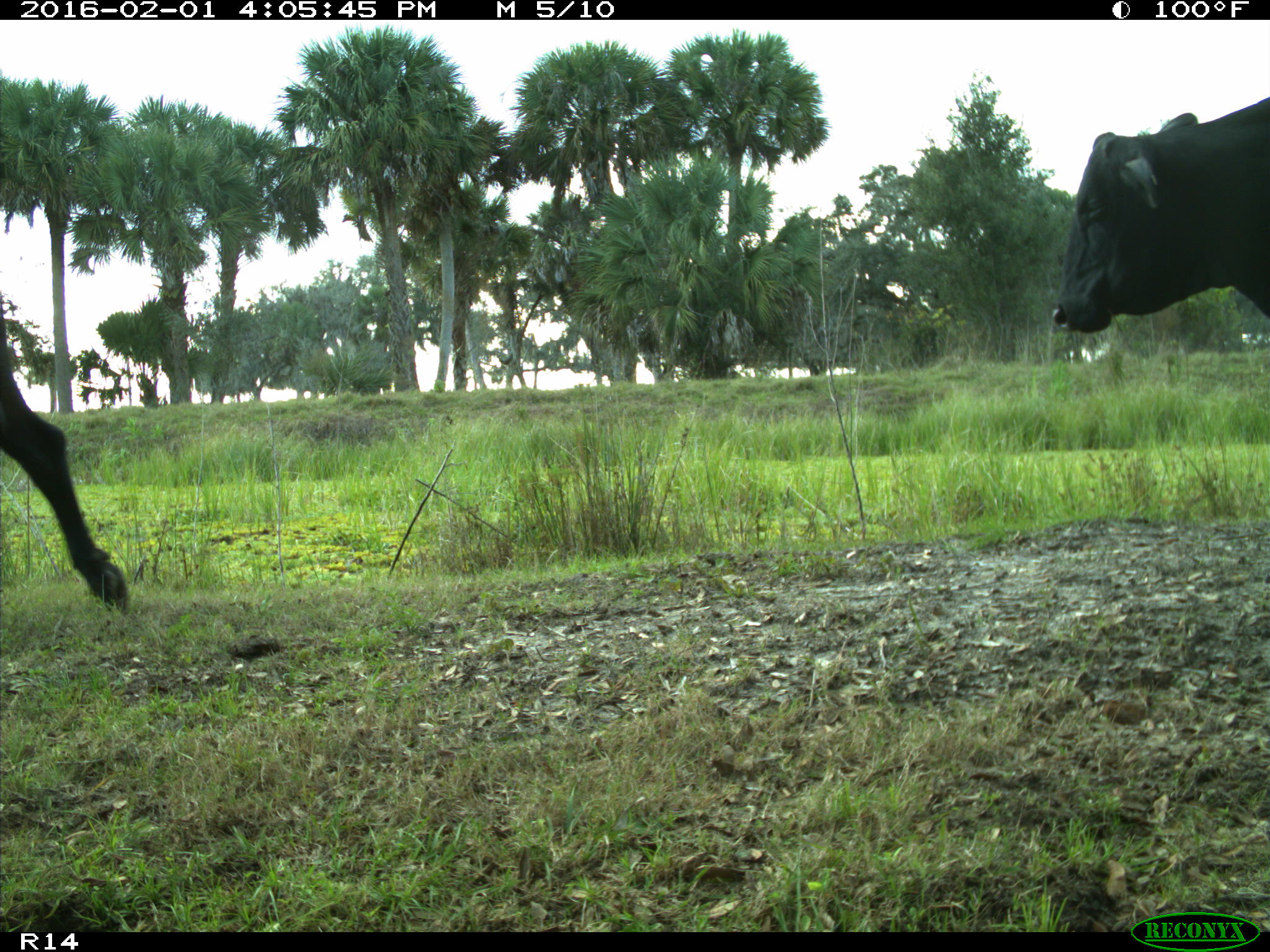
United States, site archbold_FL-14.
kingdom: Animalia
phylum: Chordata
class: Mammalia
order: Artiodactyla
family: Bovidae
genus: Bos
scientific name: Bos taurus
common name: domestic cow